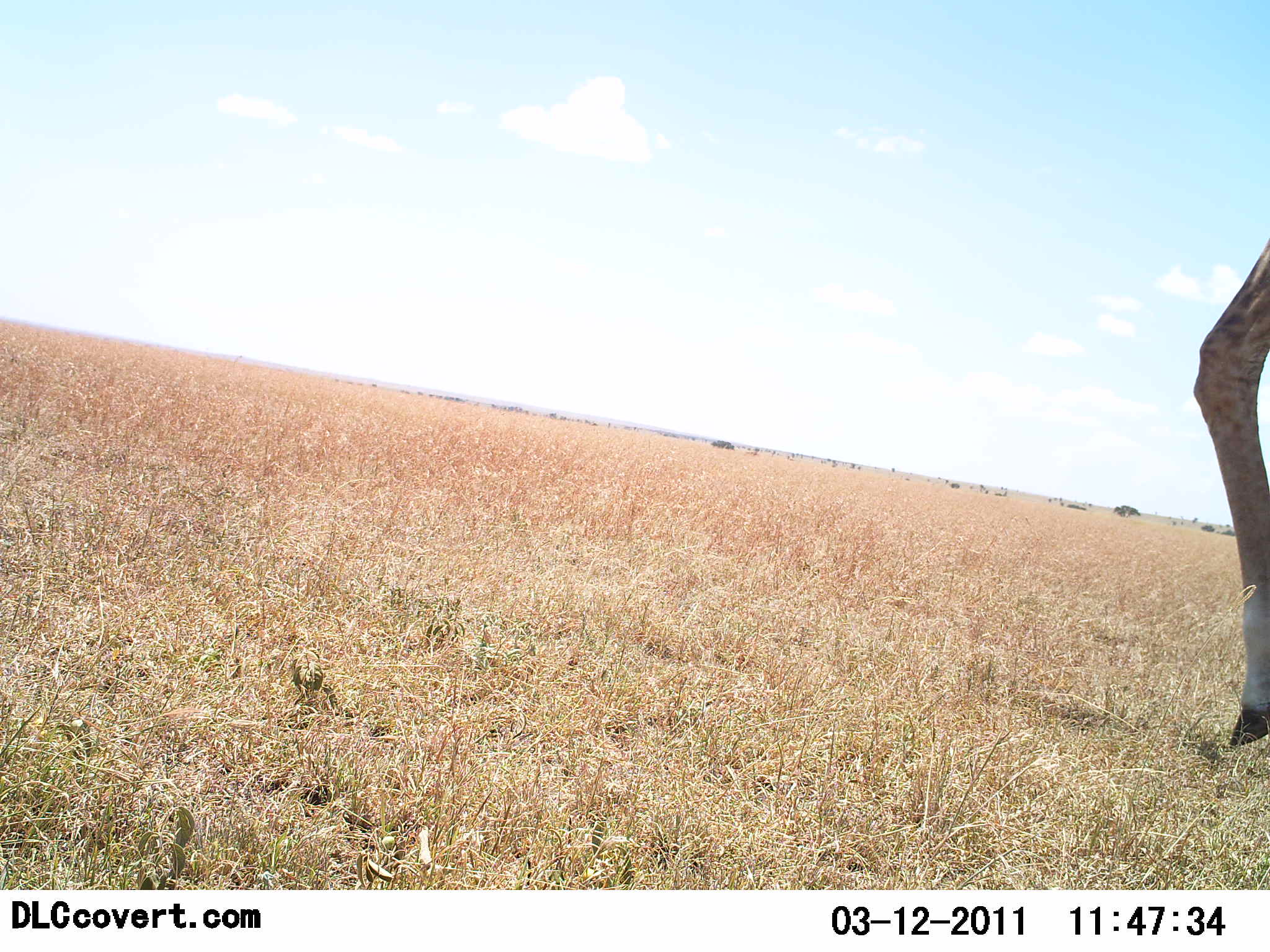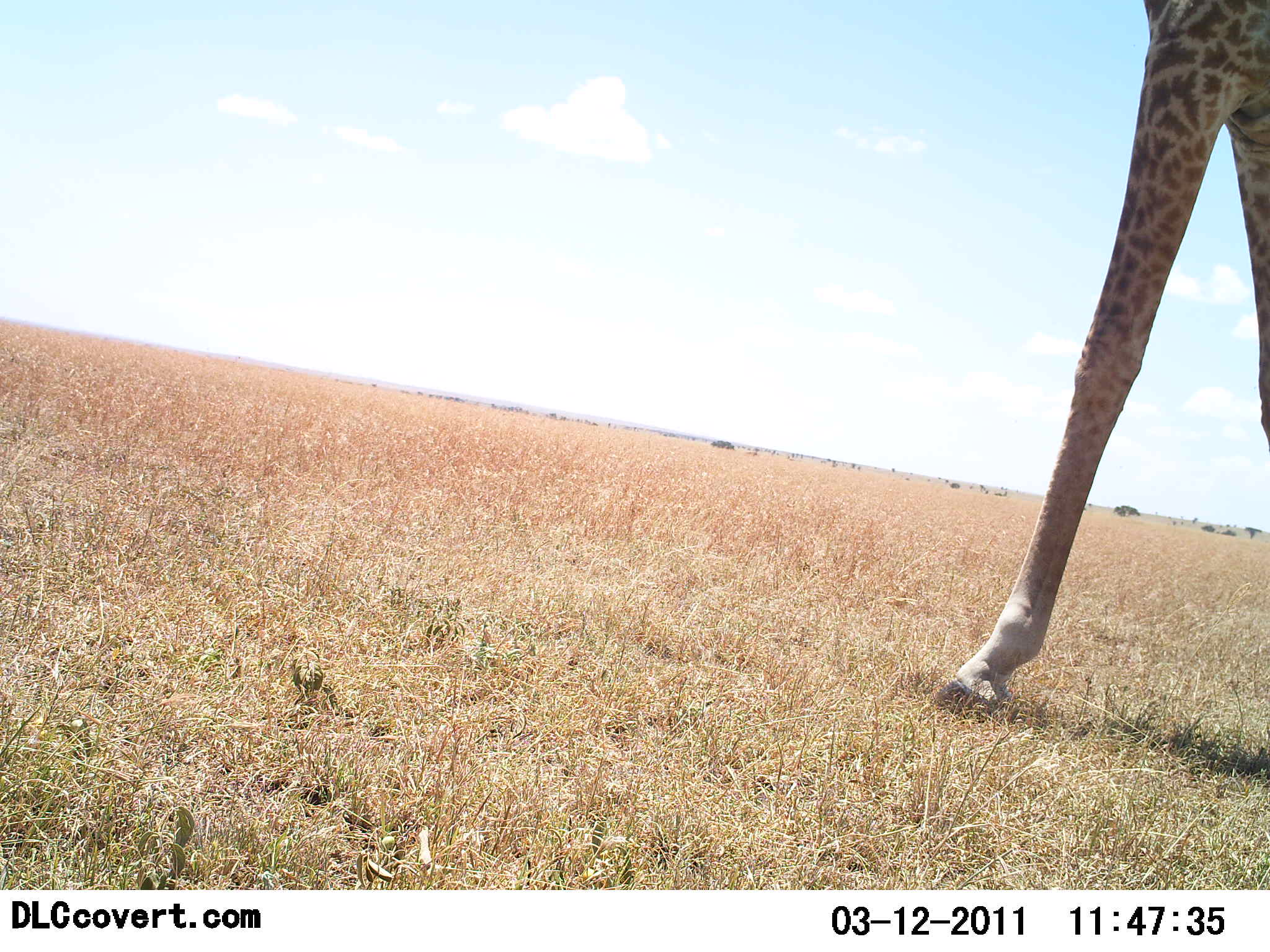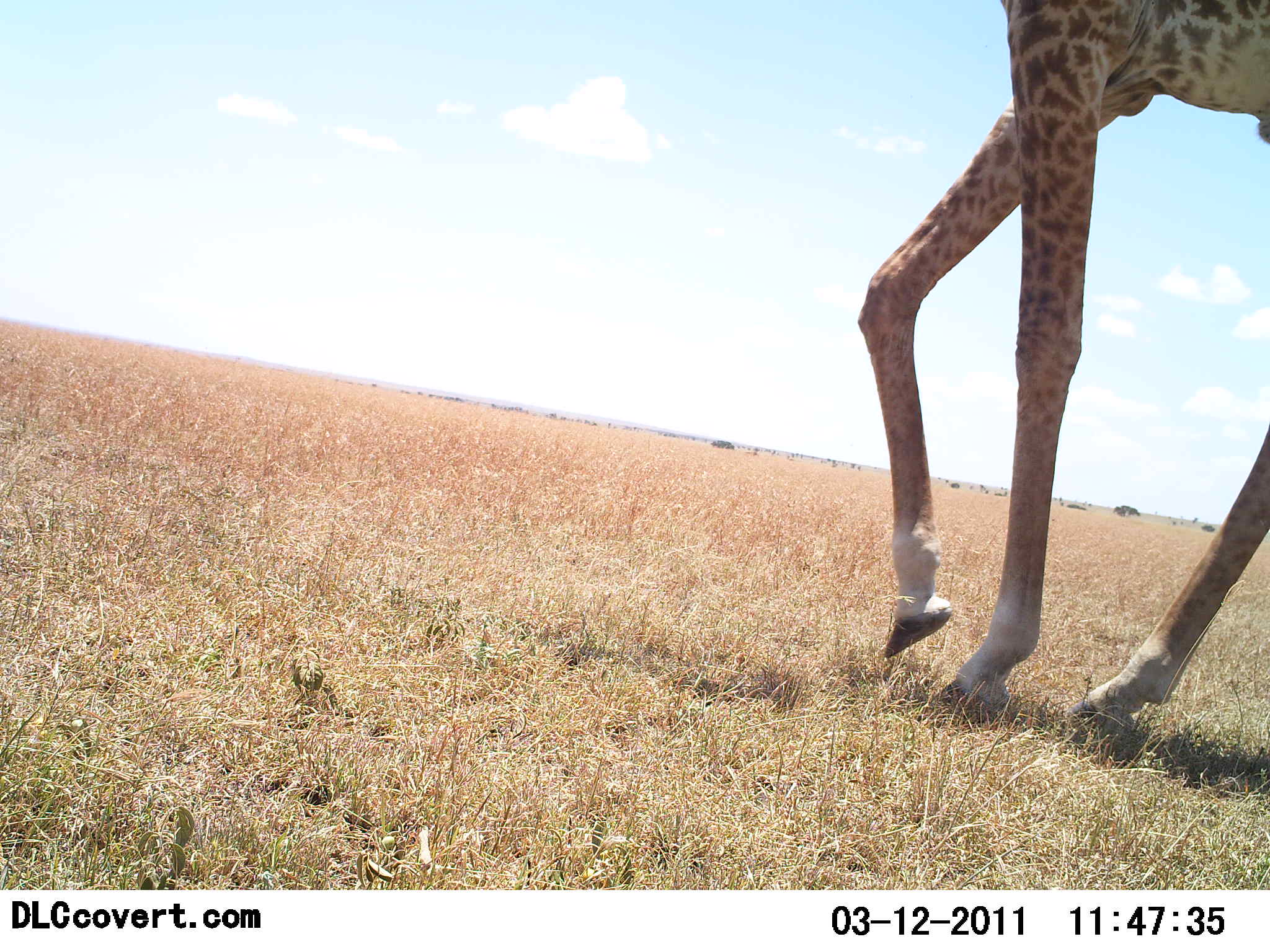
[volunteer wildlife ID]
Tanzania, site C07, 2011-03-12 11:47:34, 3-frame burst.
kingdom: Animalia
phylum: Chordata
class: Mammalia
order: Artiodactyla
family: Giraffidae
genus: Giraffa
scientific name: Giraffa camelopardalis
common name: giraffe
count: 1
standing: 8%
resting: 0%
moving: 92%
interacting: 0%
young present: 0%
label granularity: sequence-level